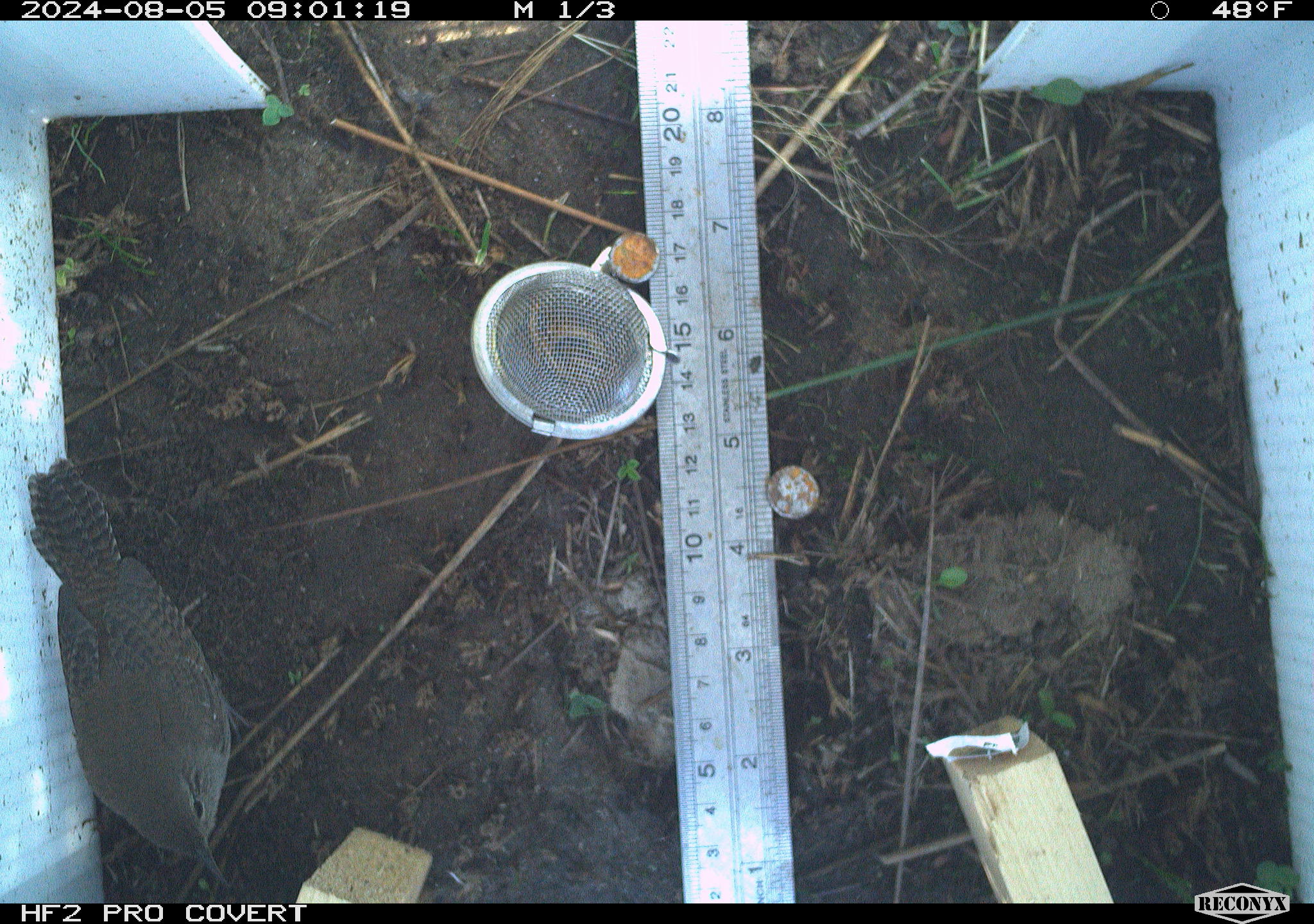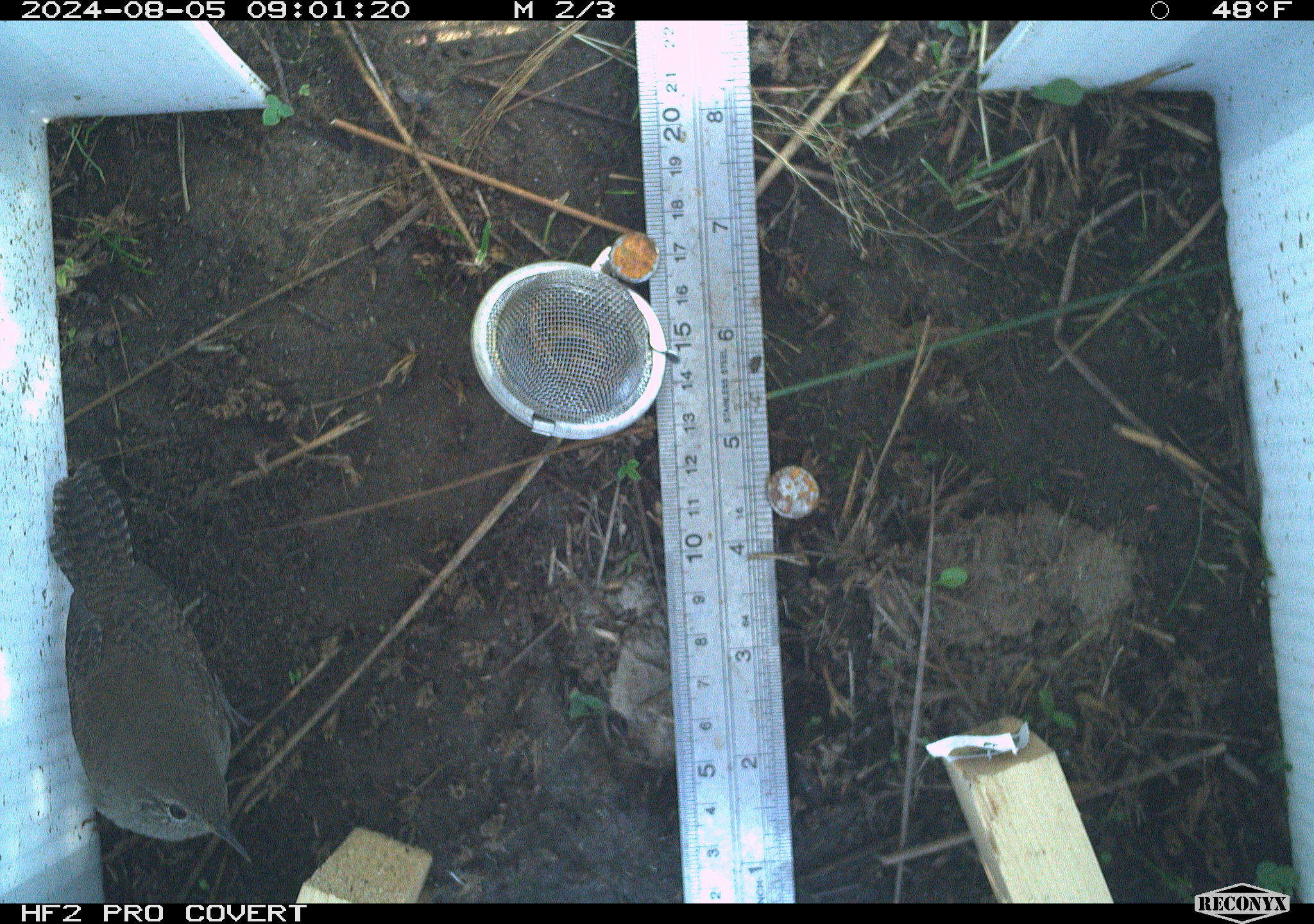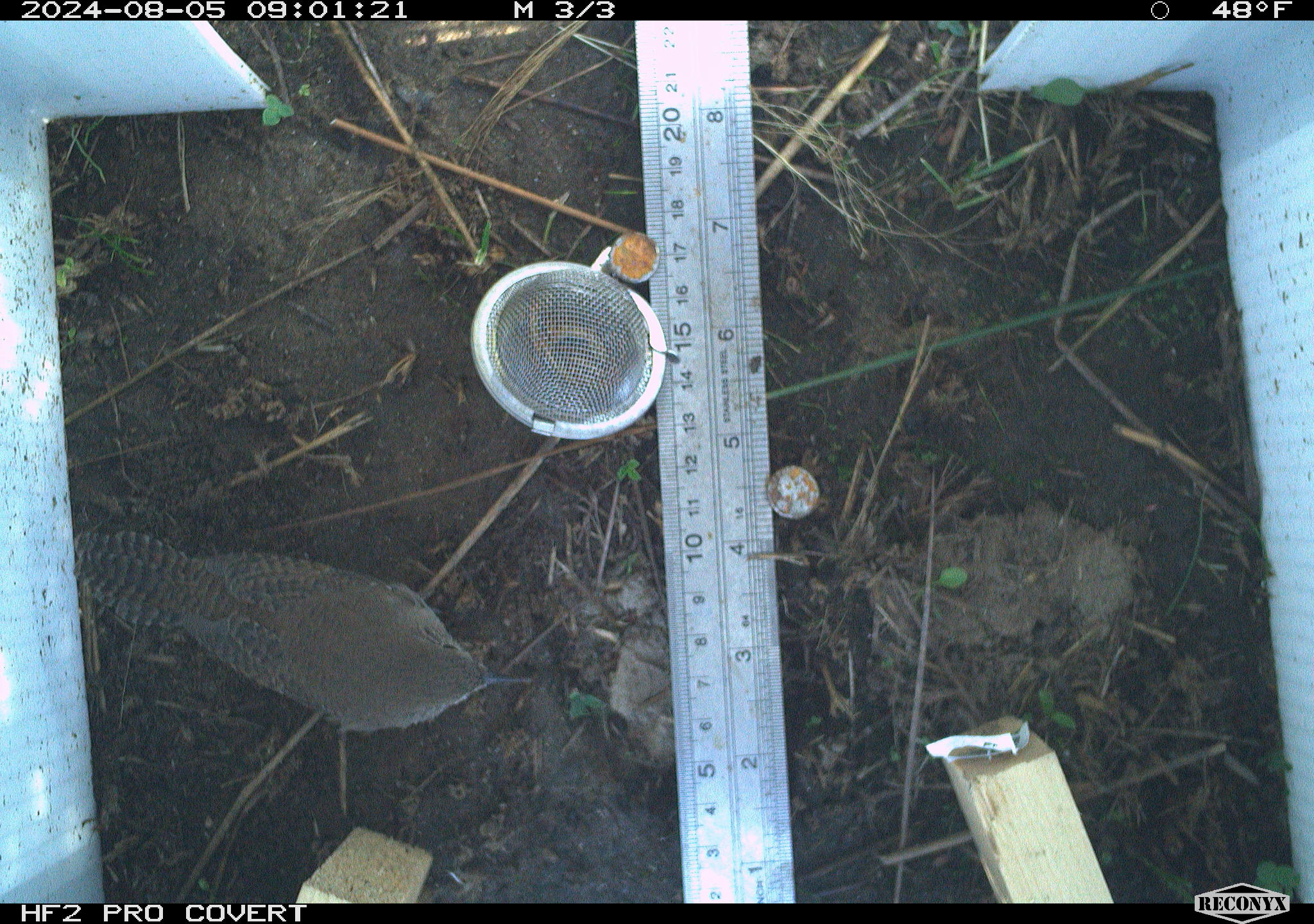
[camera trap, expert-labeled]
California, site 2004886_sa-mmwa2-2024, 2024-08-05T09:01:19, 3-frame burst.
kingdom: Animalia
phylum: Chordata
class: Aves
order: Passeriformes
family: Troglodytidae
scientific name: Troglodytidae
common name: wren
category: troglodytidae family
Troglodytidae family (wren) (Troglodytidae).